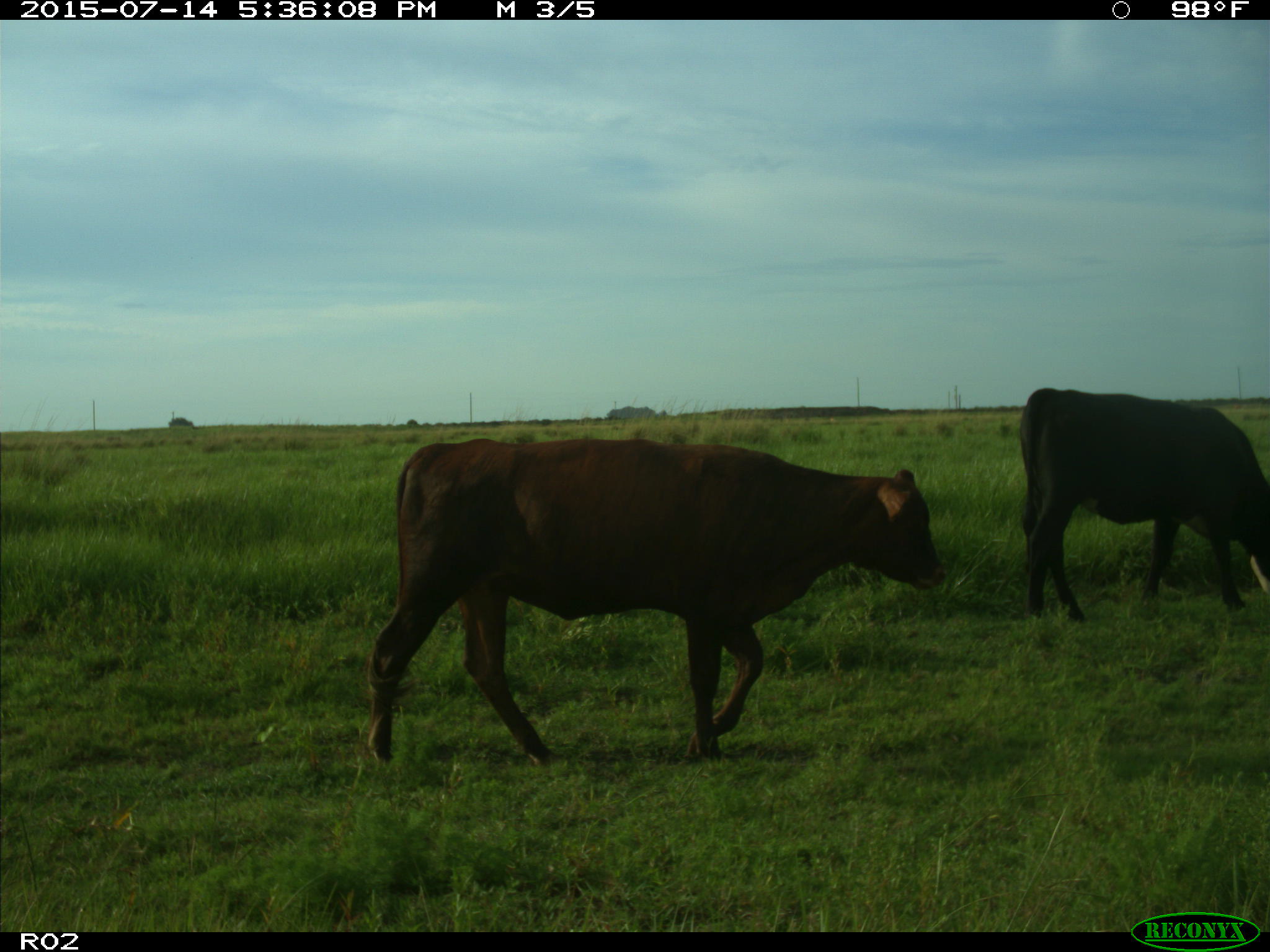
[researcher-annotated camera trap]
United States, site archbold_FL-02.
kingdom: Animalia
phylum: Chordata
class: Mammalia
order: Artiodactyla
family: Bovidae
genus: Bos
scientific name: Bos taurus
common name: domestic cow